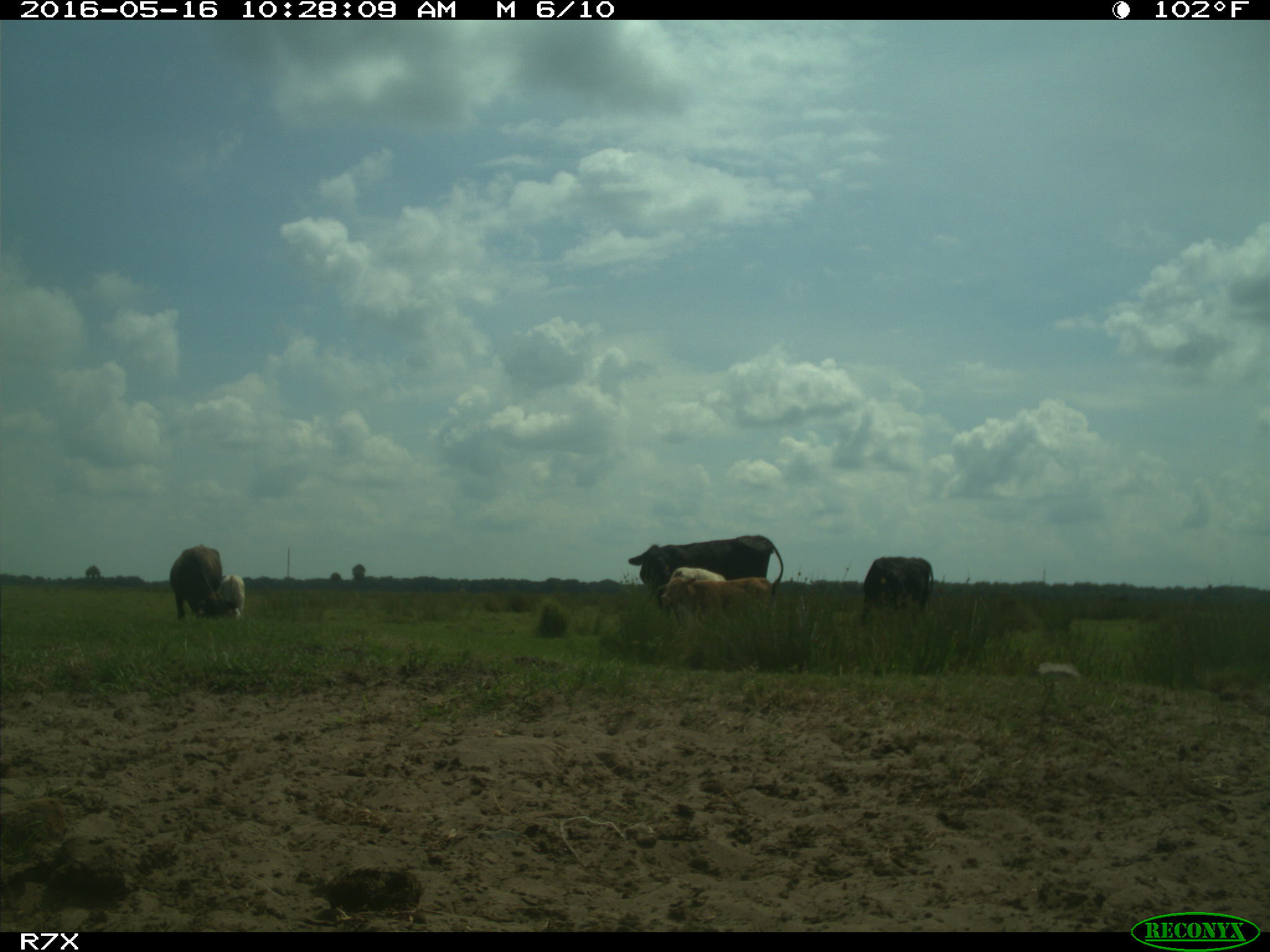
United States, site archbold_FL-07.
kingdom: Animalia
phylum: Chordata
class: Mammalia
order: Artiodactyla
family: Bovidae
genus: Bos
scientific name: Bos taurus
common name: domestic cow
Bos taurus (domestic cow).